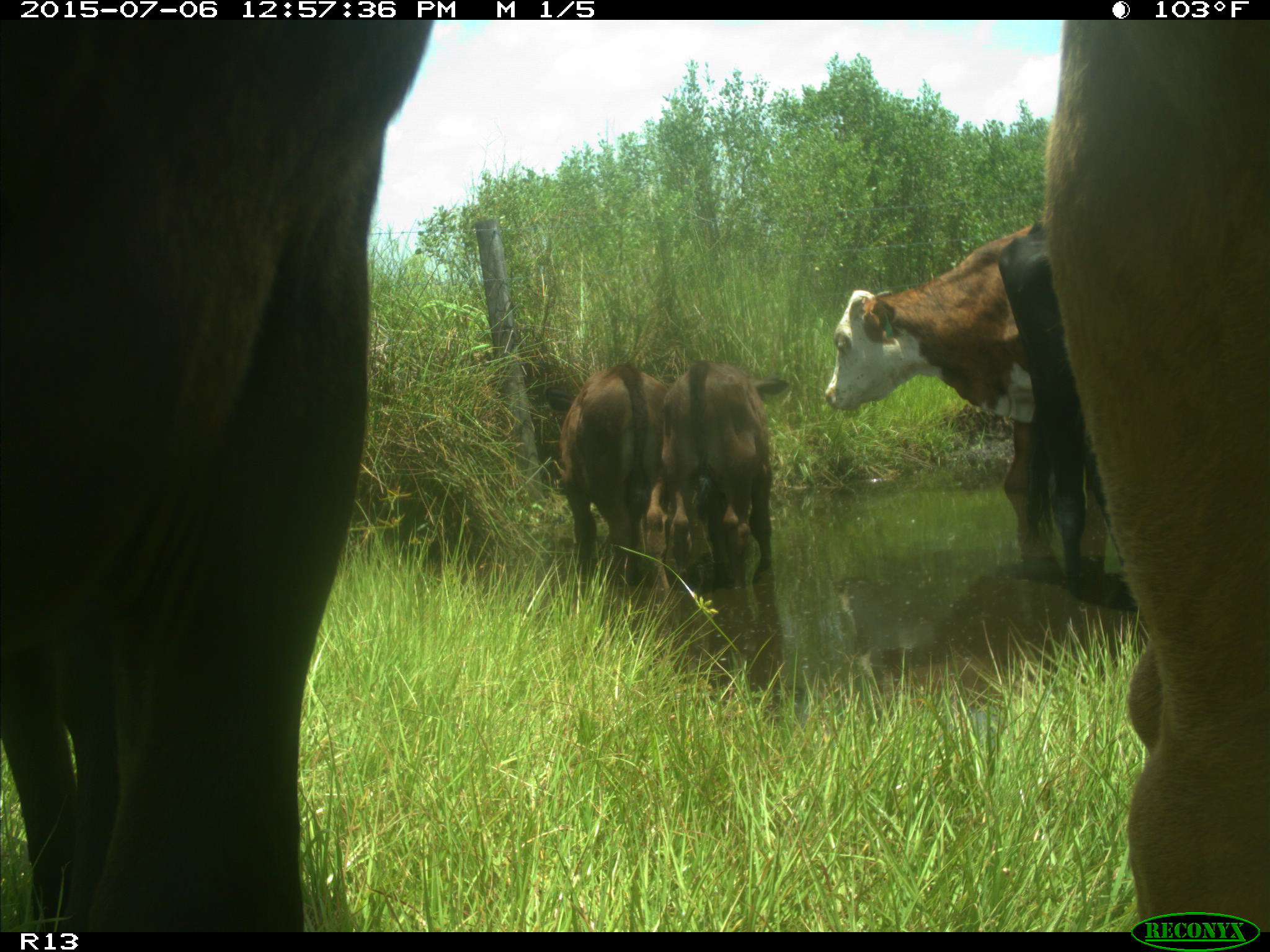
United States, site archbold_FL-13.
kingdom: Animalia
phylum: Chordata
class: Mammalia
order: Artiodactyla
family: Bovidae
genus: Bos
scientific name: Bos taurus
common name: domestic cow